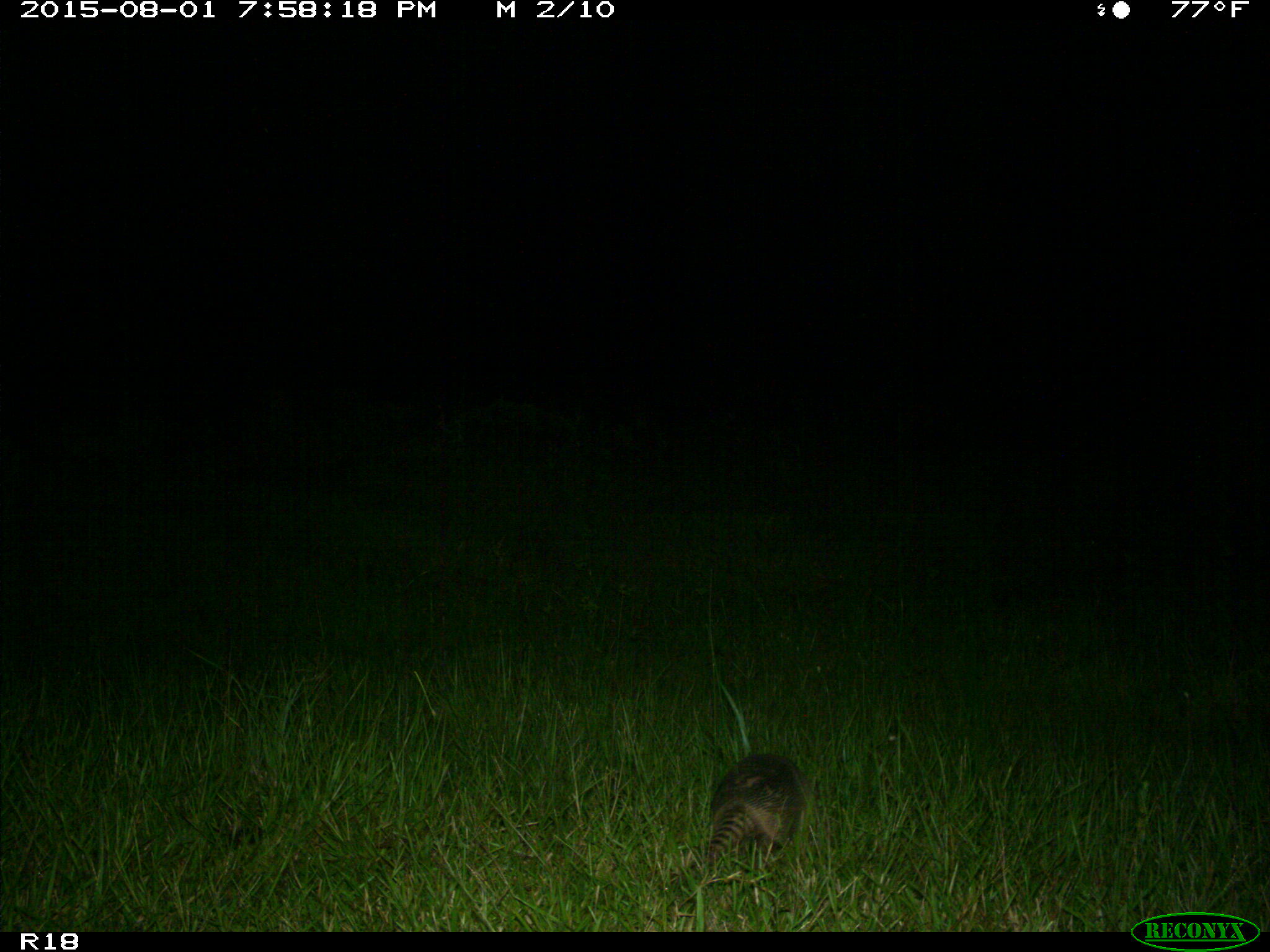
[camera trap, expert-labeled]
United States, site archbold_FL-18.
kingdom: Animalia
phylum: Chordata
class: Mammalia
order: Cingulata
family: Dasypodidae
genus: Dasypus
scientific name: Dasypus novemcinctus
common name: nine-banded armadillo